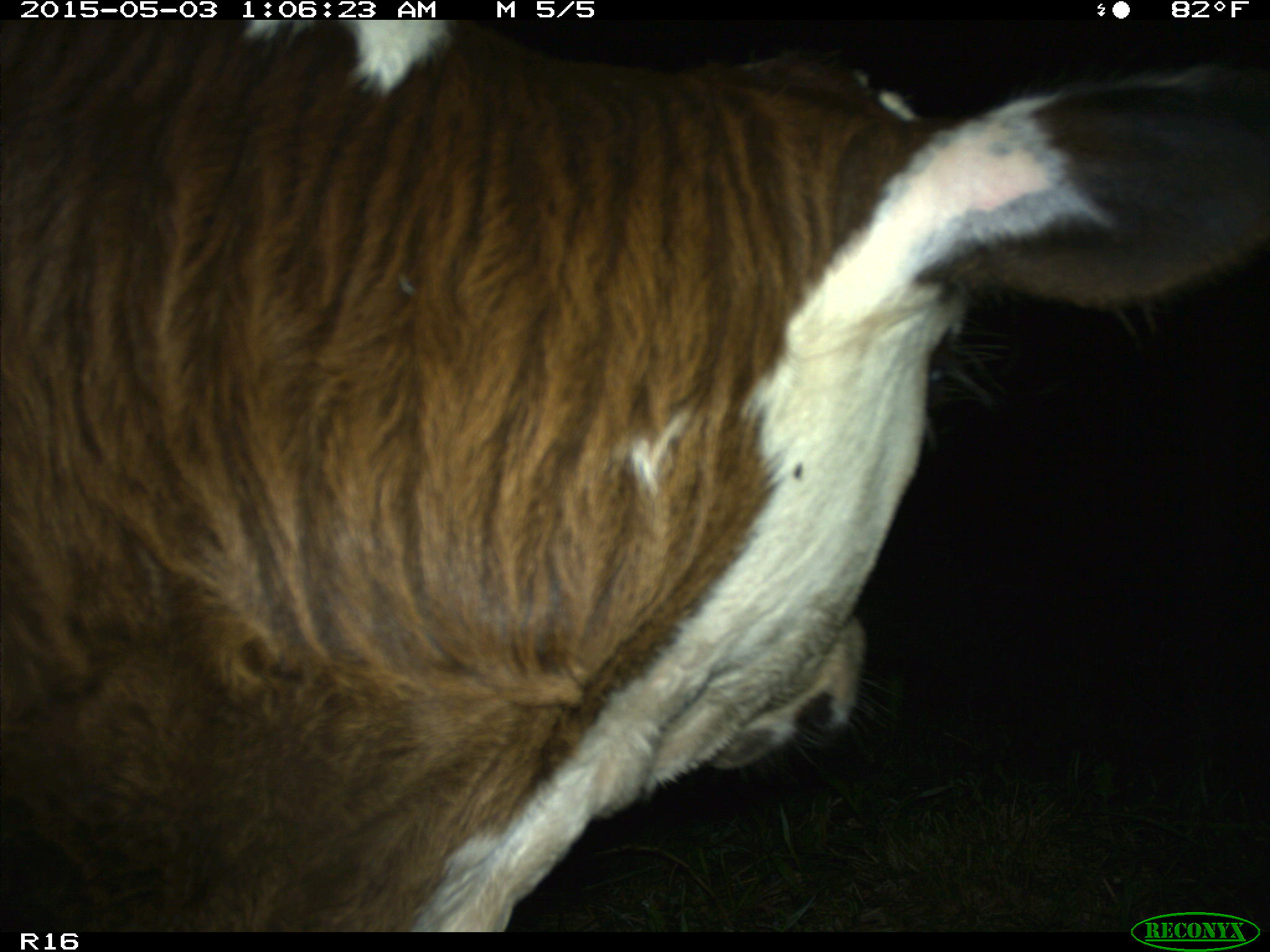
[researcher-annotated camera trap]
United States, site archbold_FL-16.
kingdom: Animalia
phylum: Chordata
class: Mammalia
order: Artiodactyla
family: Bovidae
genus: Bos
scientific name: Bos taurus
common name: domestic cow